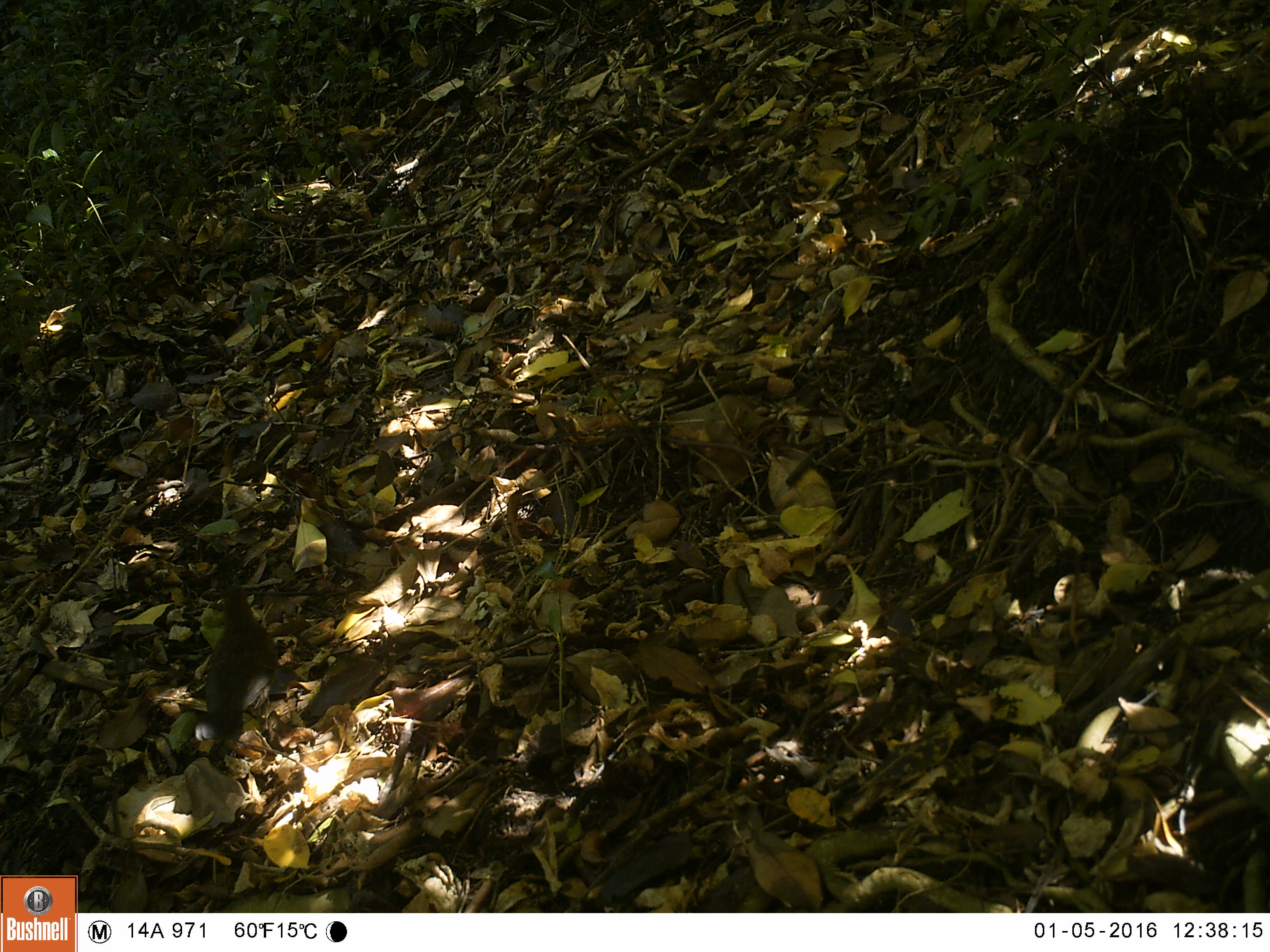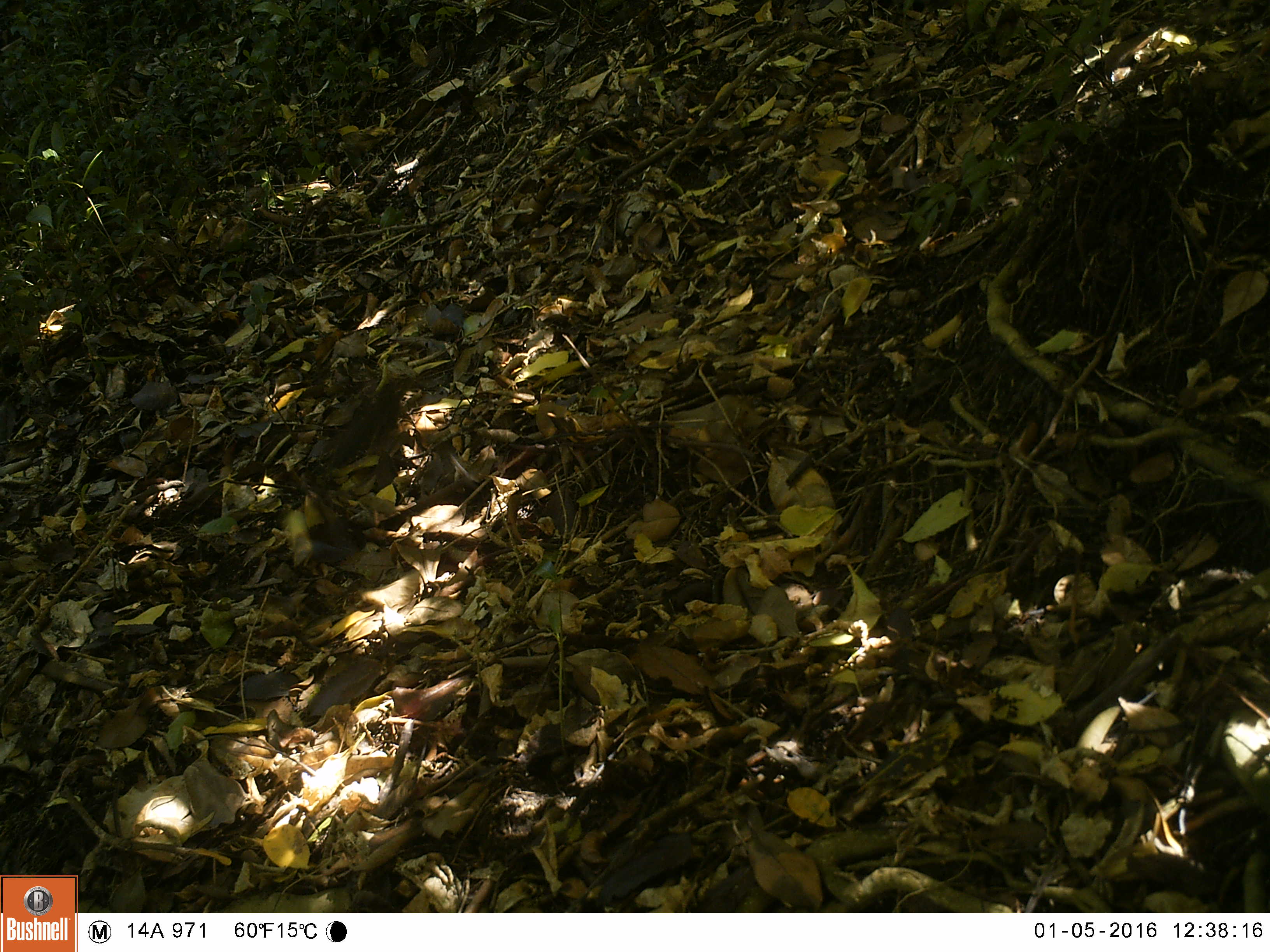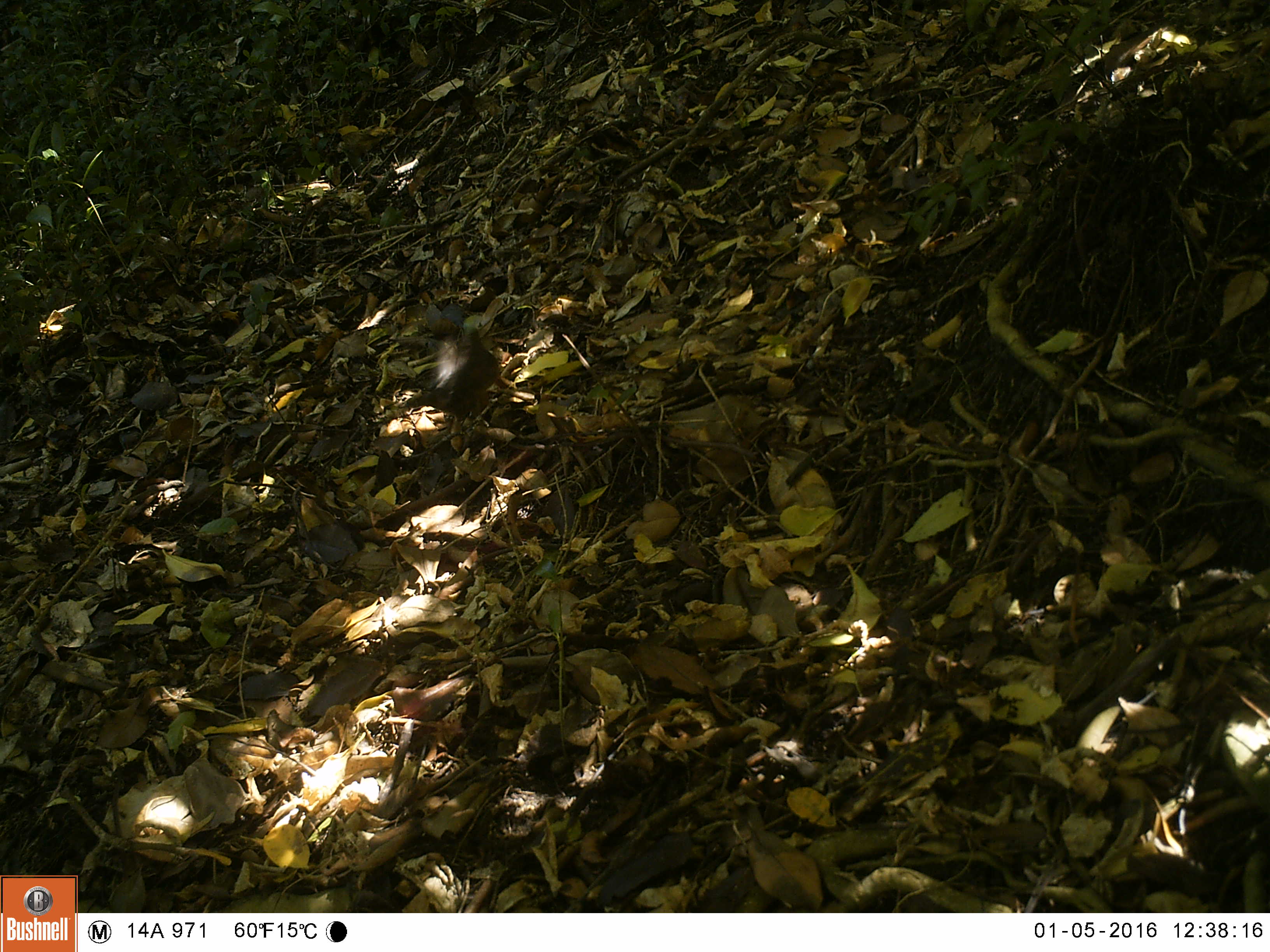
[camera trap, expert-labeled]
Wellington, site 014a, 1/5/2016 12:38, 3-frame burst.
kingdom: Animalia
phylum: Chordata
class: Aves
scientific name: Aves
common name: bird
Bird (Aves).